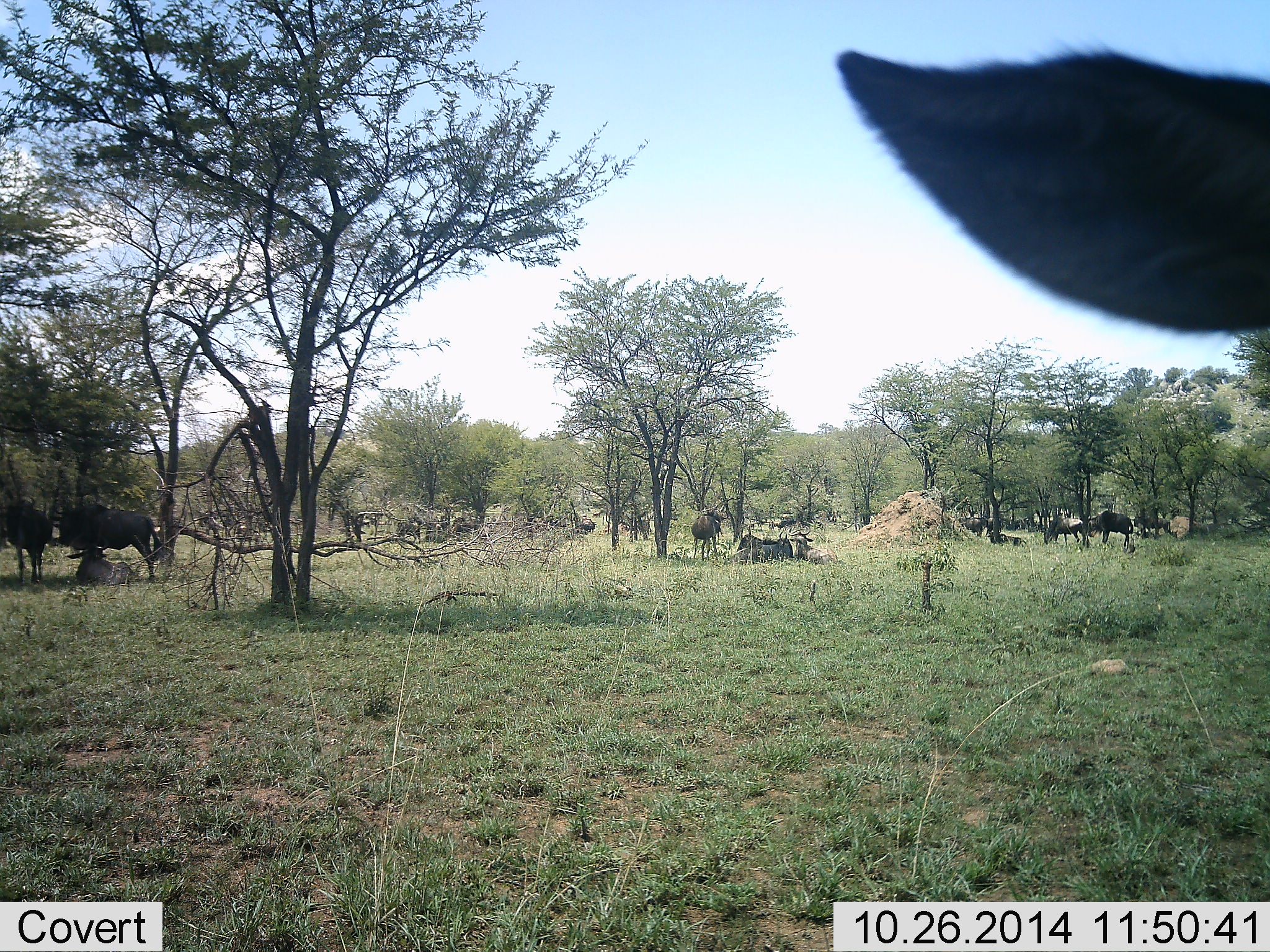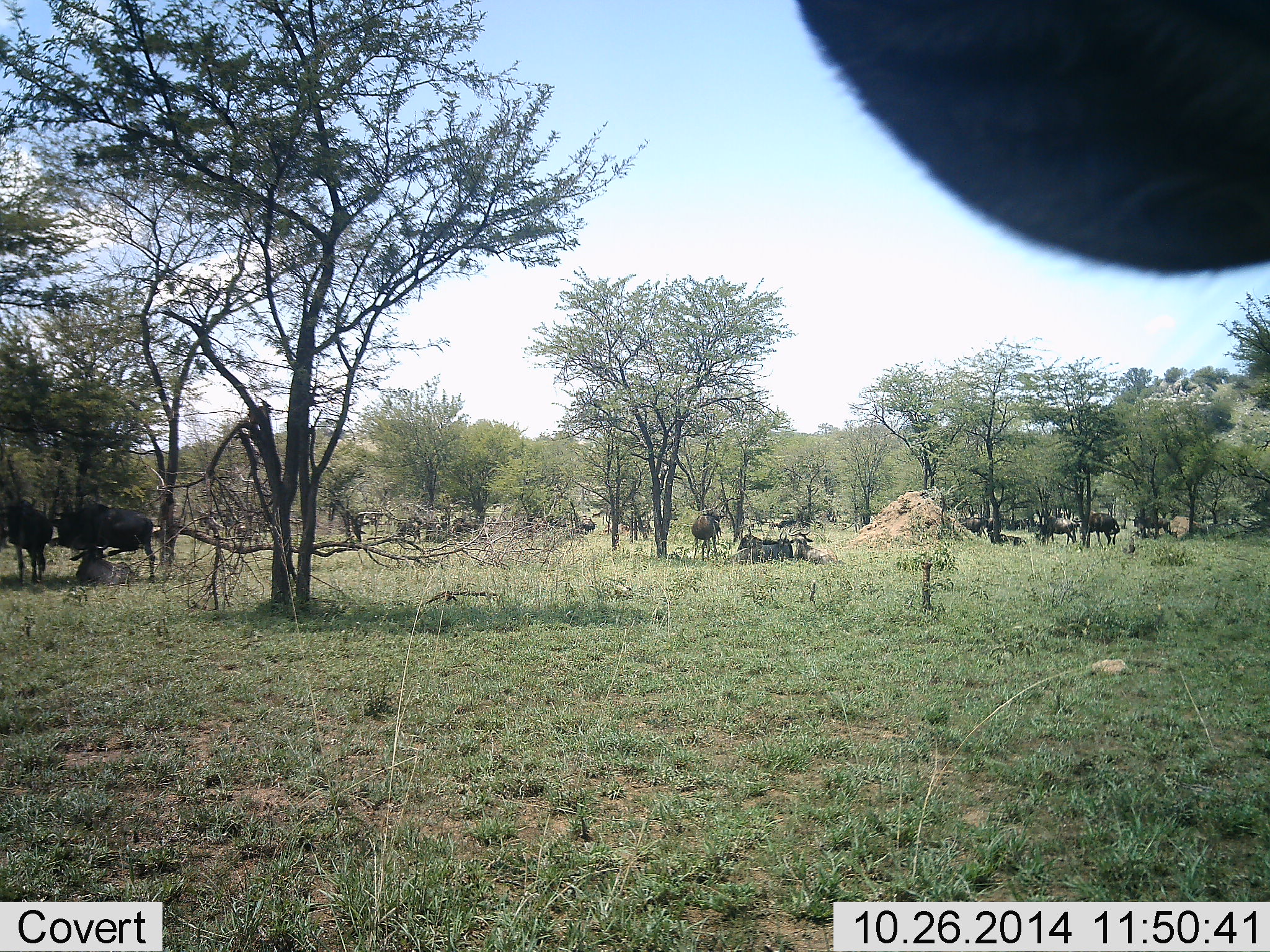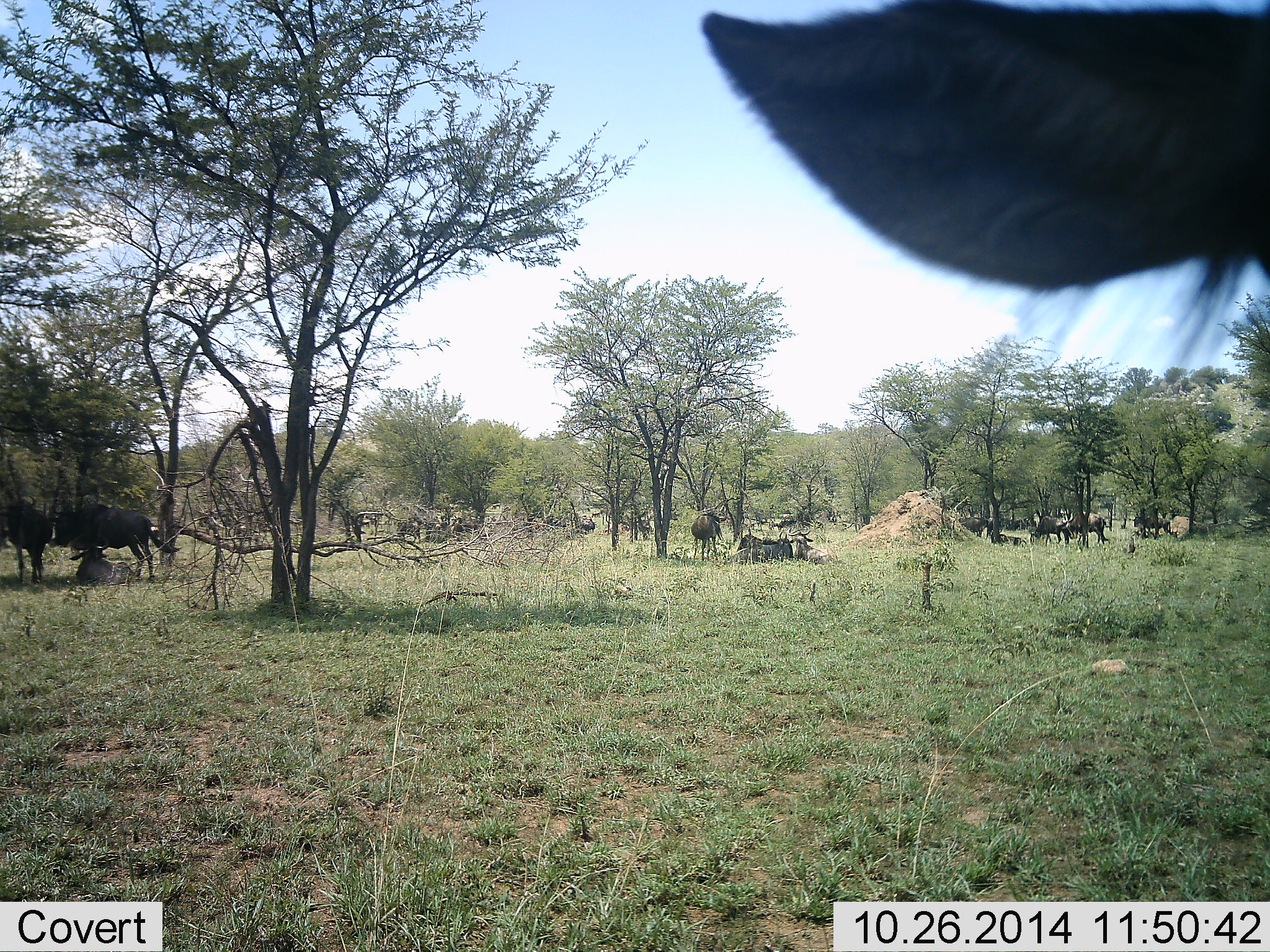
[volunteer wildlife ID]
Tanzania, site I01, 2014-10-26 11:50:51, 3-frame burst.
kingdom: Animalia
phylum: Chordata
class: Mammalia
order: Artiodactyla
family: Bovidae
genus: Connochaetes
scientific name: Connochaetes taurinus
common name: blue wildebeest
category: wildebeest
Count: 7.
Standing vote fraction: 80%.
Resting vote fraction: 70%.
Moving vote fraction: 30%.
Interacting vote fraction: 0%.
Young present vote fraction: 0%.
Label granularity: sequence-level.